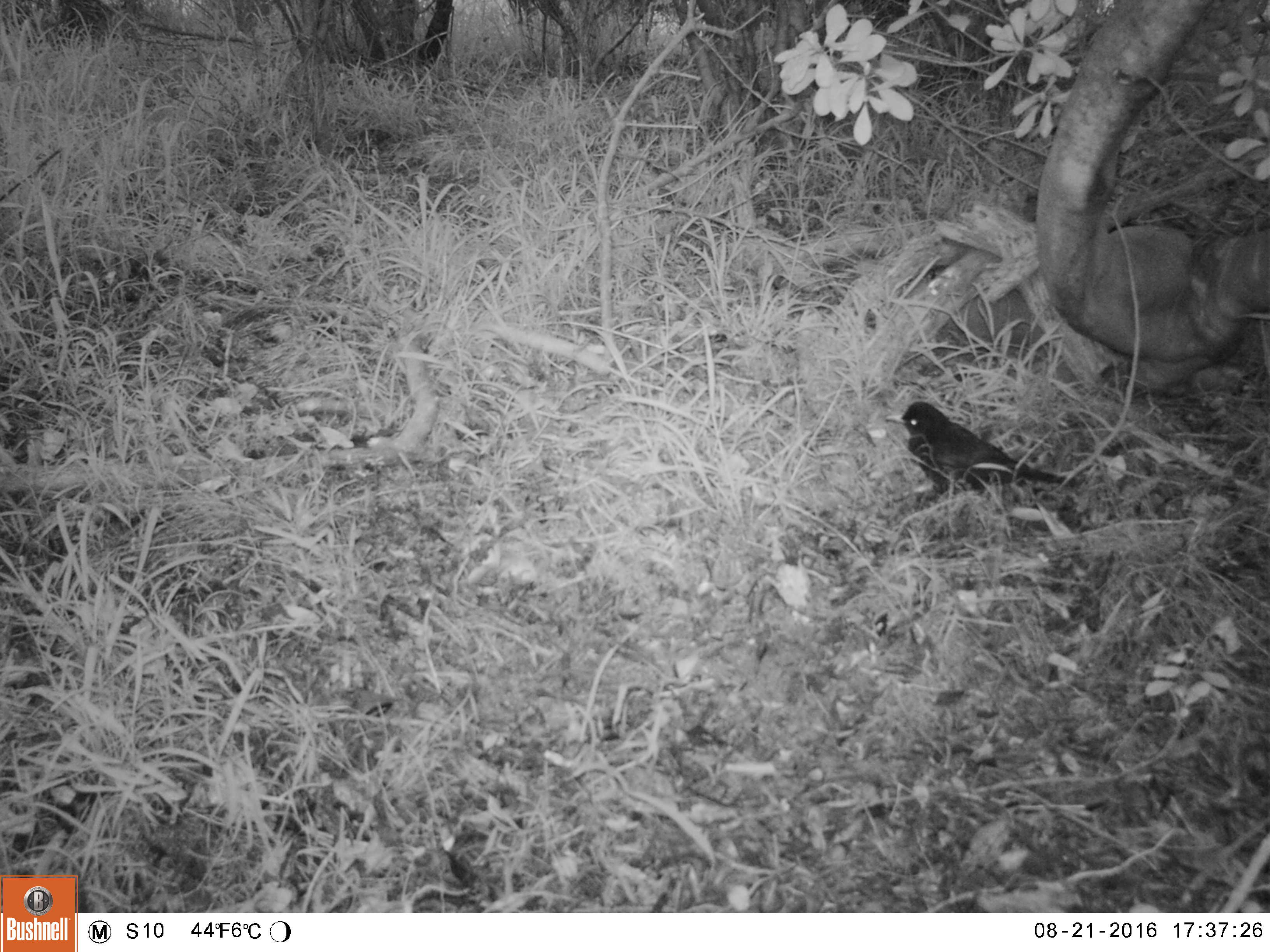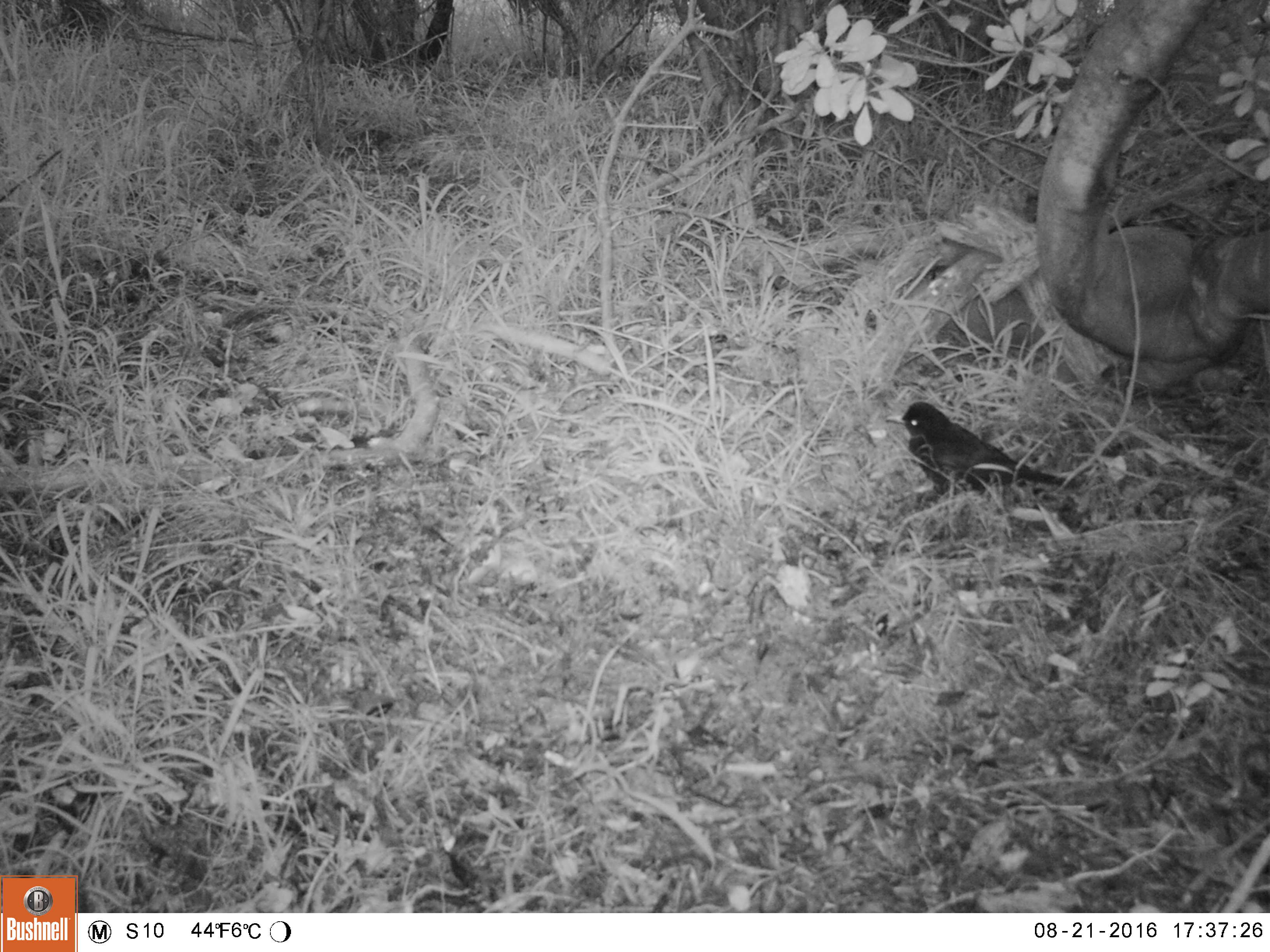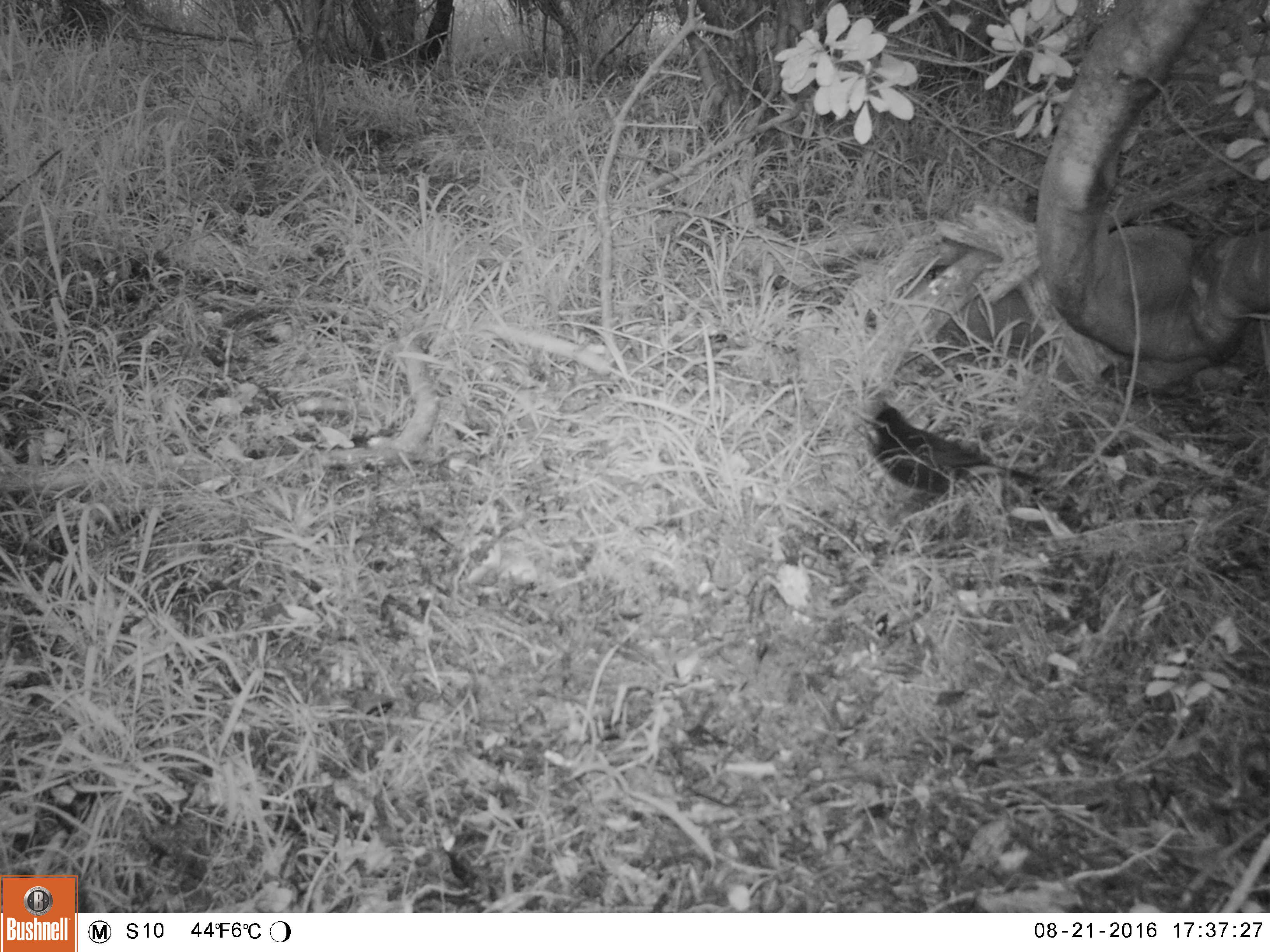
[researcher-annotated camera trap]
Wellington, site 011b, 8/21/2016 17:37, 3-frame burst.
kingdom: Animalia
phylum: Chordata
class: Aves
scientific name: Aves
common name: bird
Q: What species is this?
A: Bird (Aves).